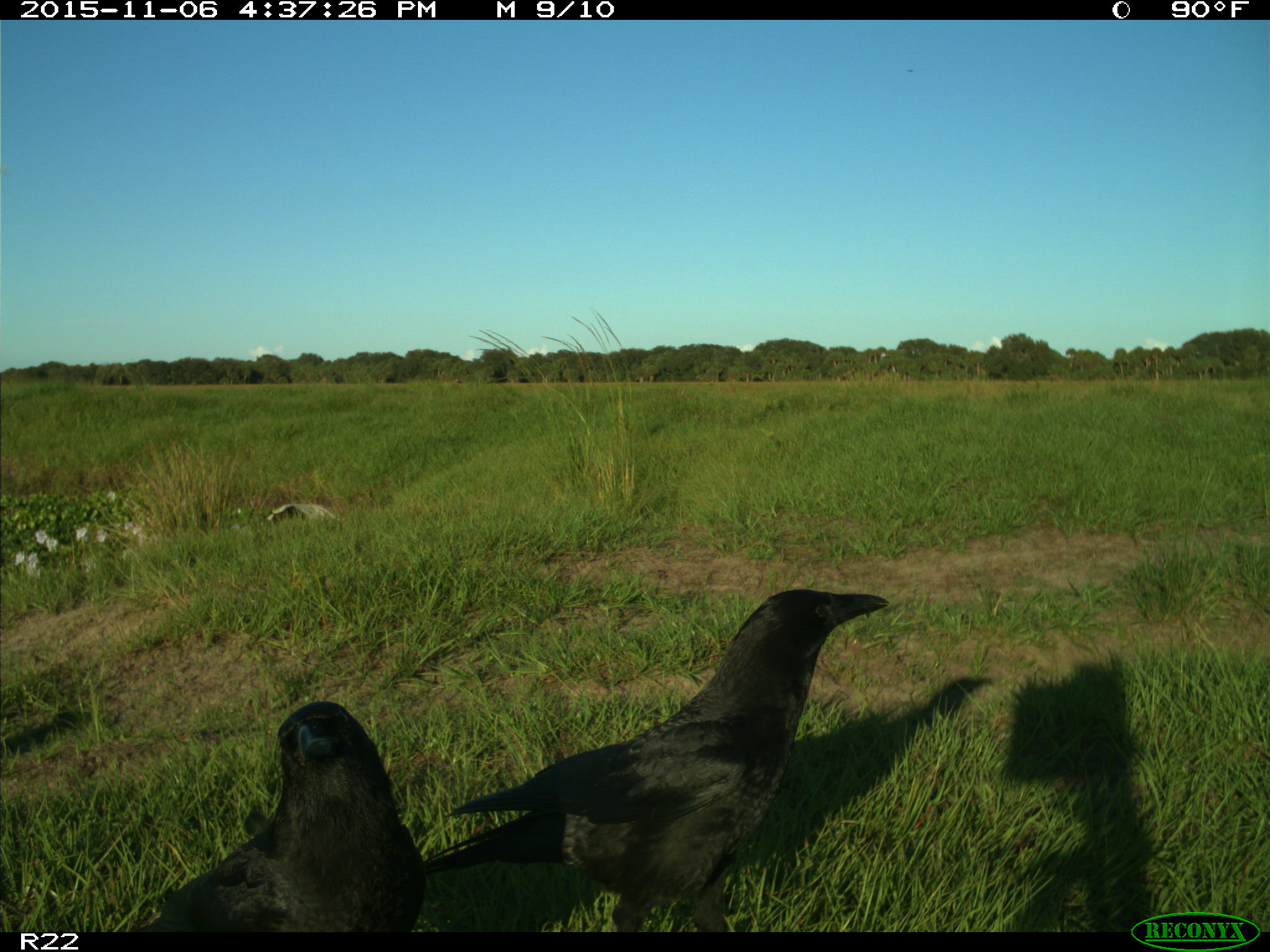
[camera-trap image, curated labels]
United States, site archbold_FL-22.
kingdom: Animalia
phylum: Chordata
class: Aves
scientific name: Aves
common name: birds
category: unidentified bird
Unidentified bird (birds) (Aves).